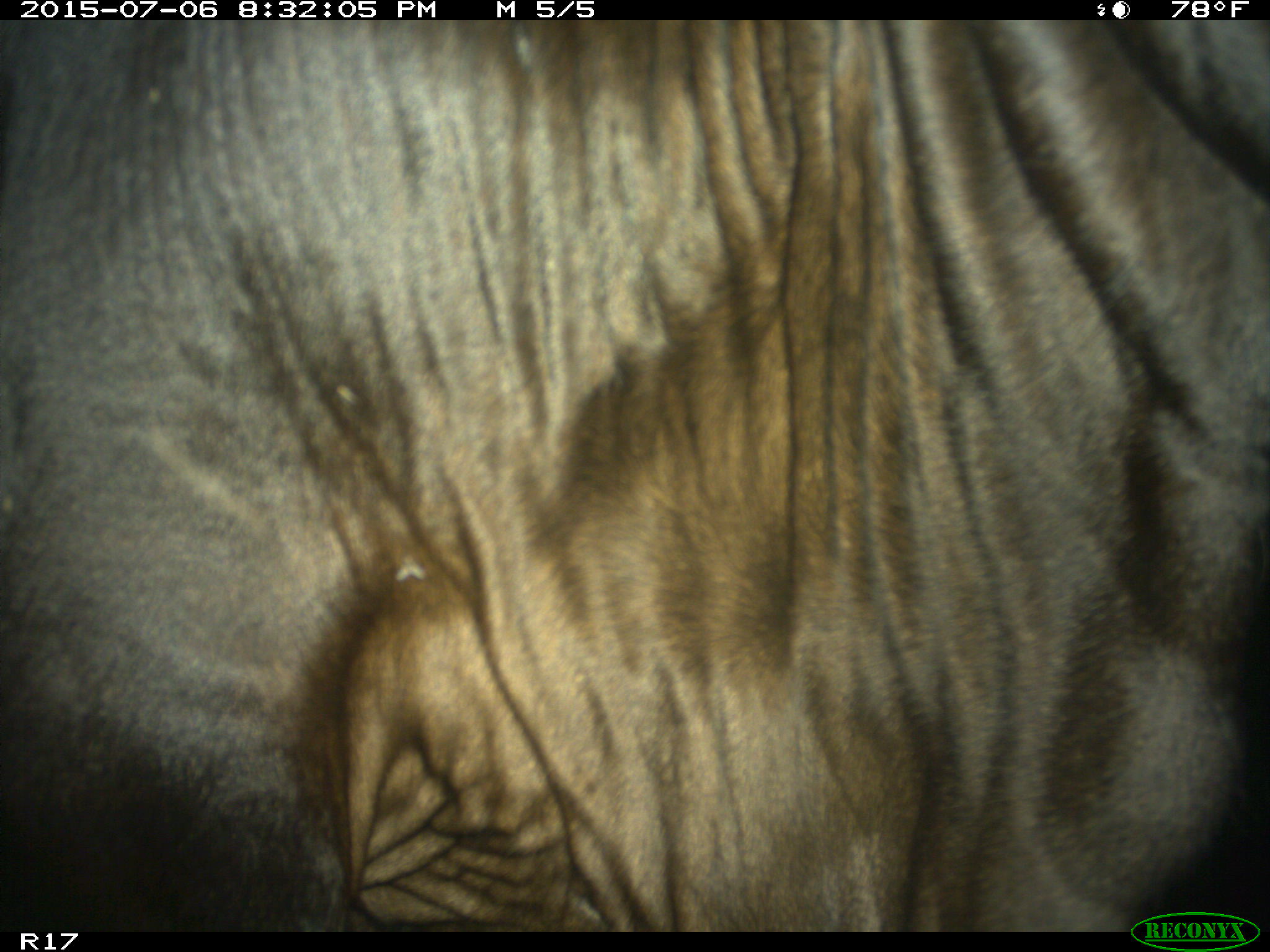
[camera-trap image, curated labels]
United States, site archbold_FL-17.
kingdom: Animalia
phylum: Chordata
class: Mammalia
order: Artiodactyla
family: Bovidae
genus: Bos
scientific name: Bos taurus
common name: domestic cow